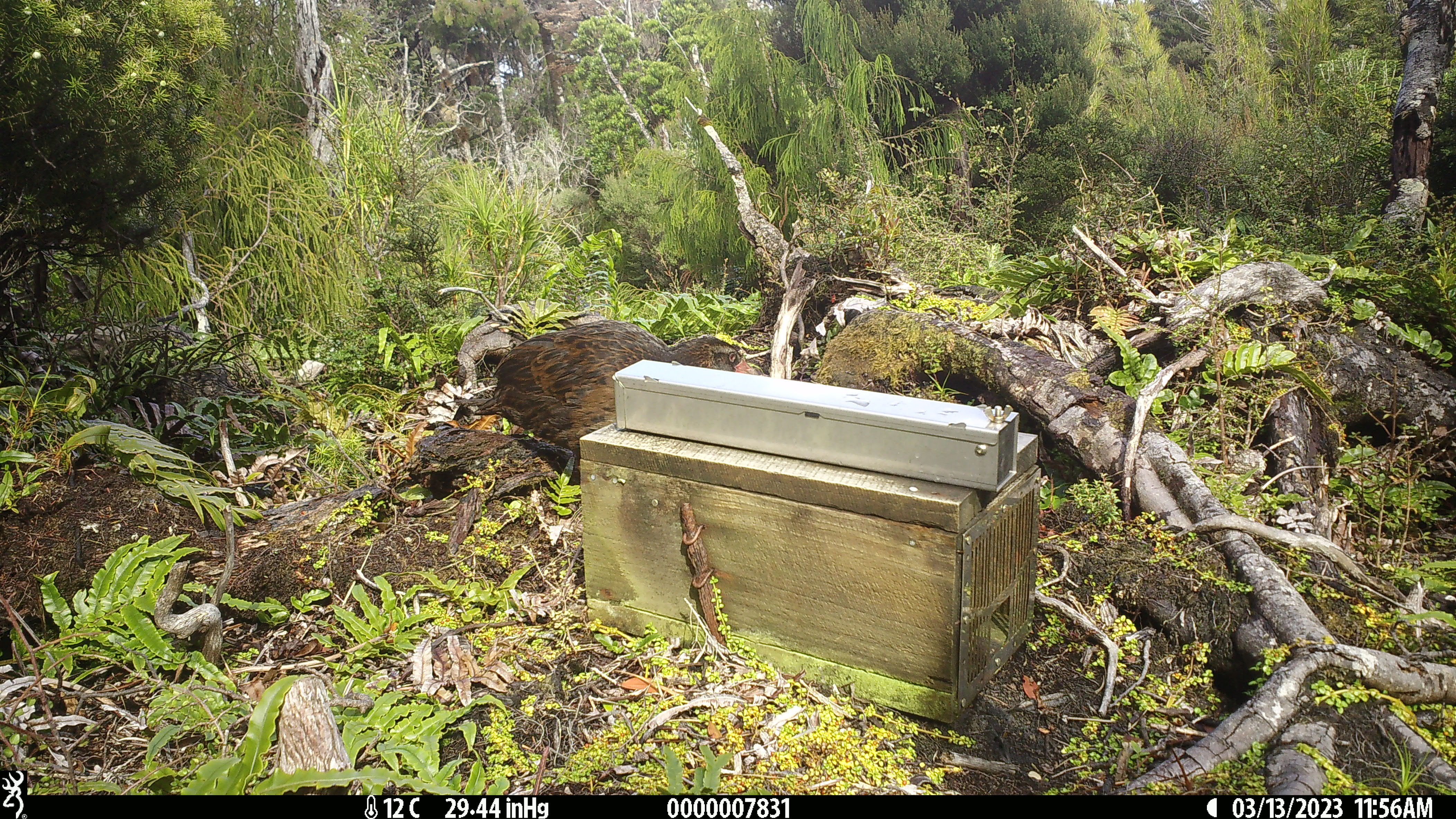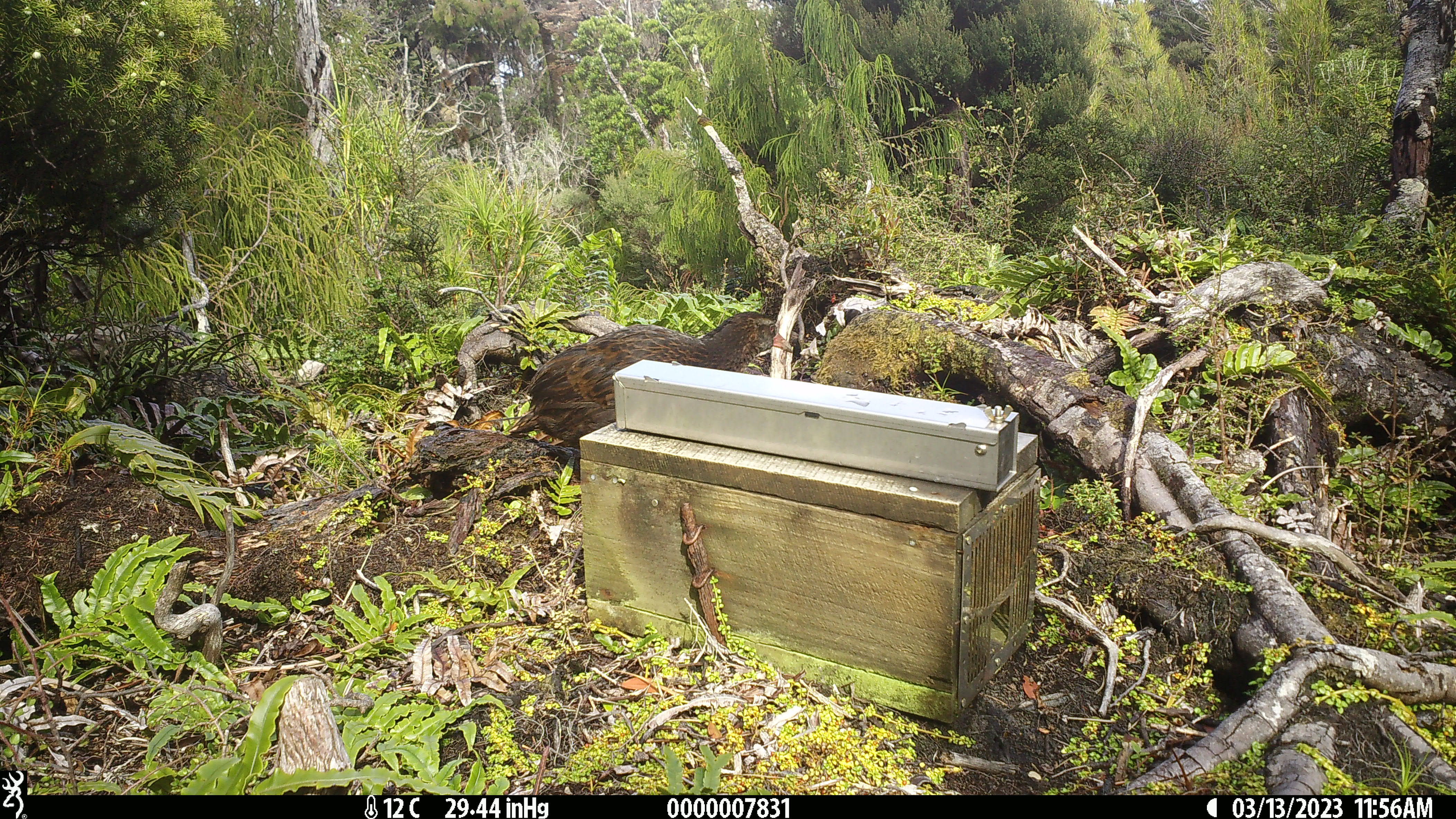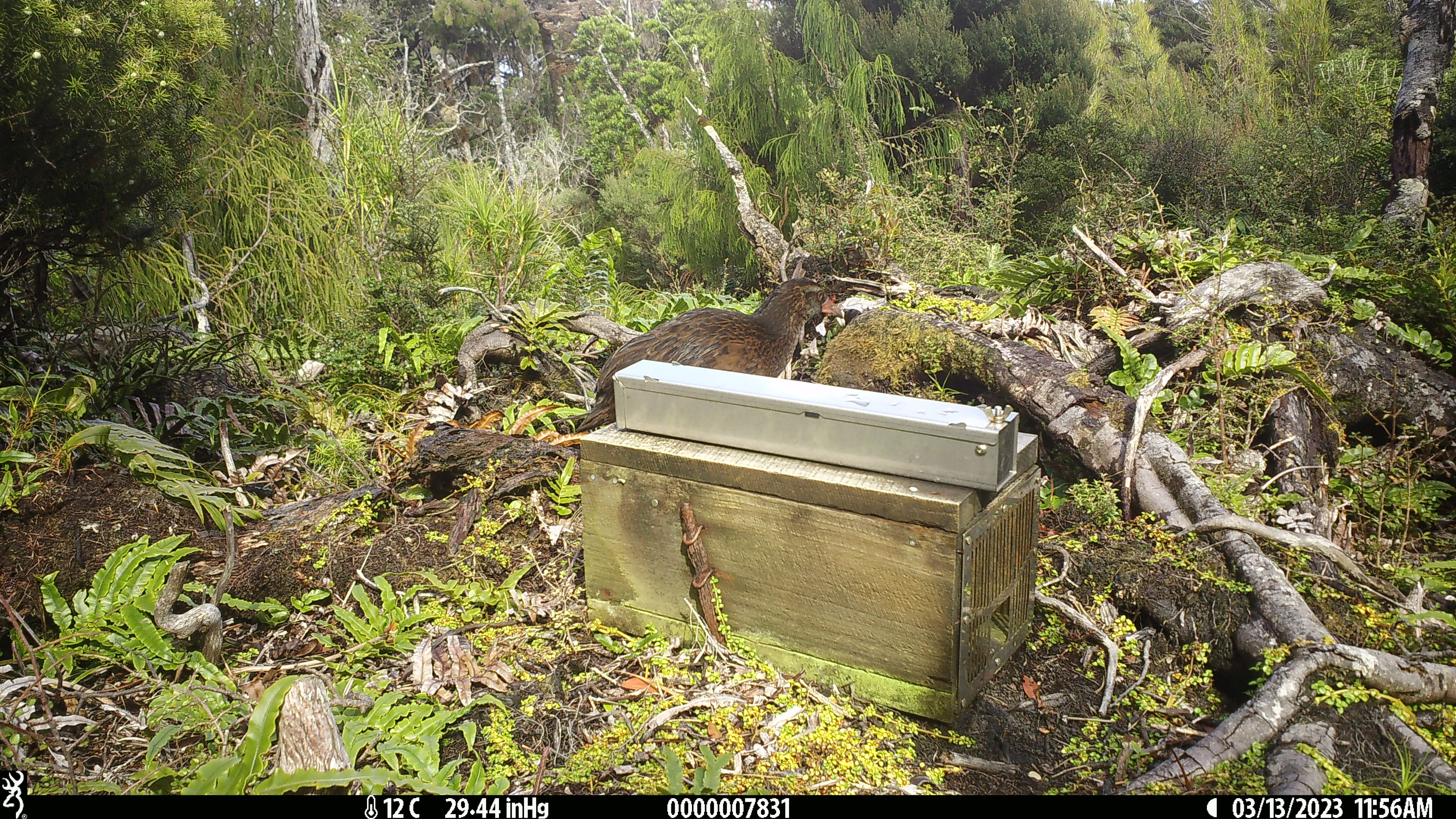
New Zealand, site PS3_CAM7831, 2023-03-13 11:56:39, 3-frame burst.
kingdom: Animalia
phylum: Chordata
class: Aves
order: Gruiformes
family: Rallidae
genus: Gallirallus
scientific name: Gallirallus australis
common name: weka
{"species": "weka (Gallirallus australis)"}